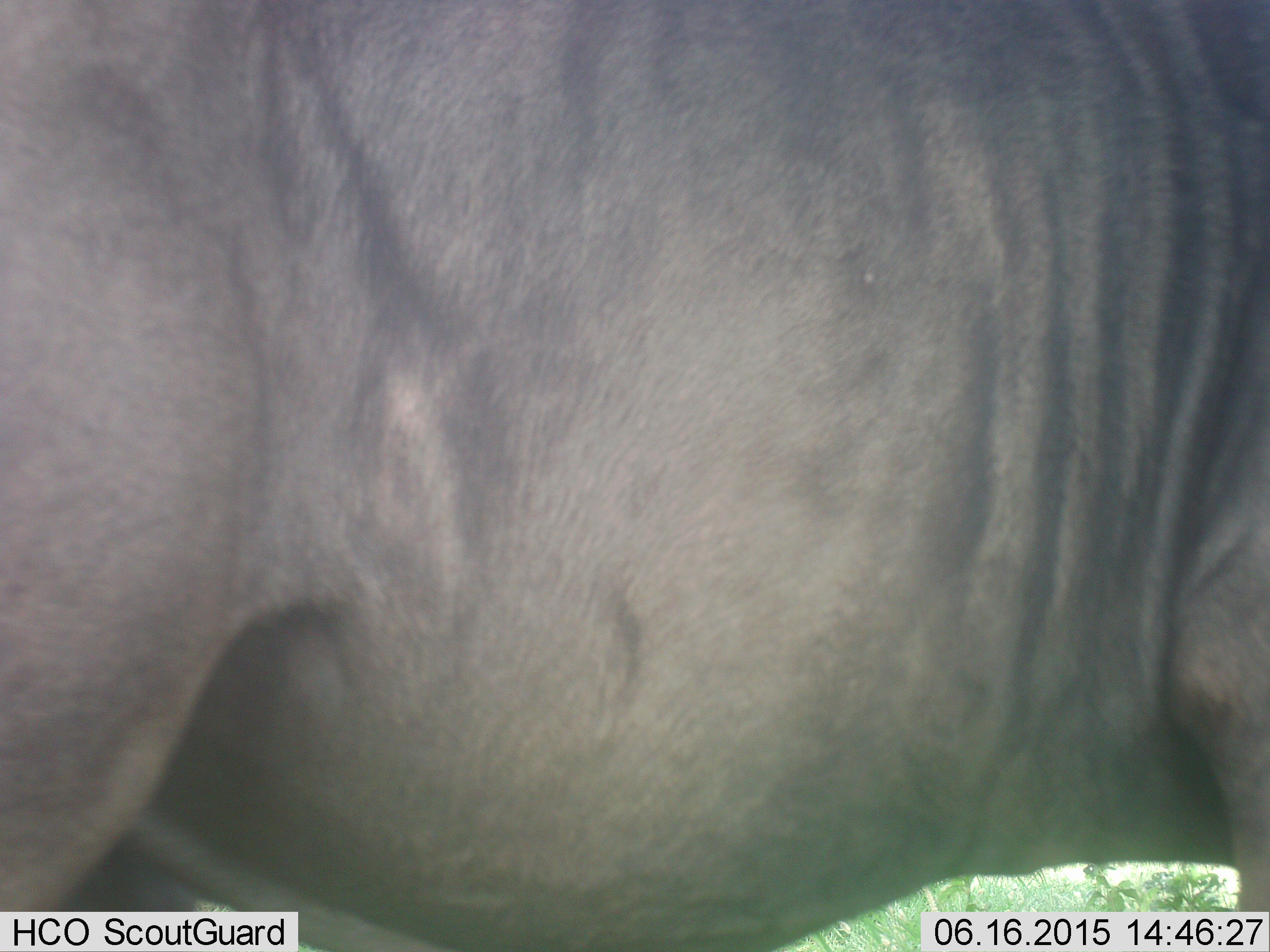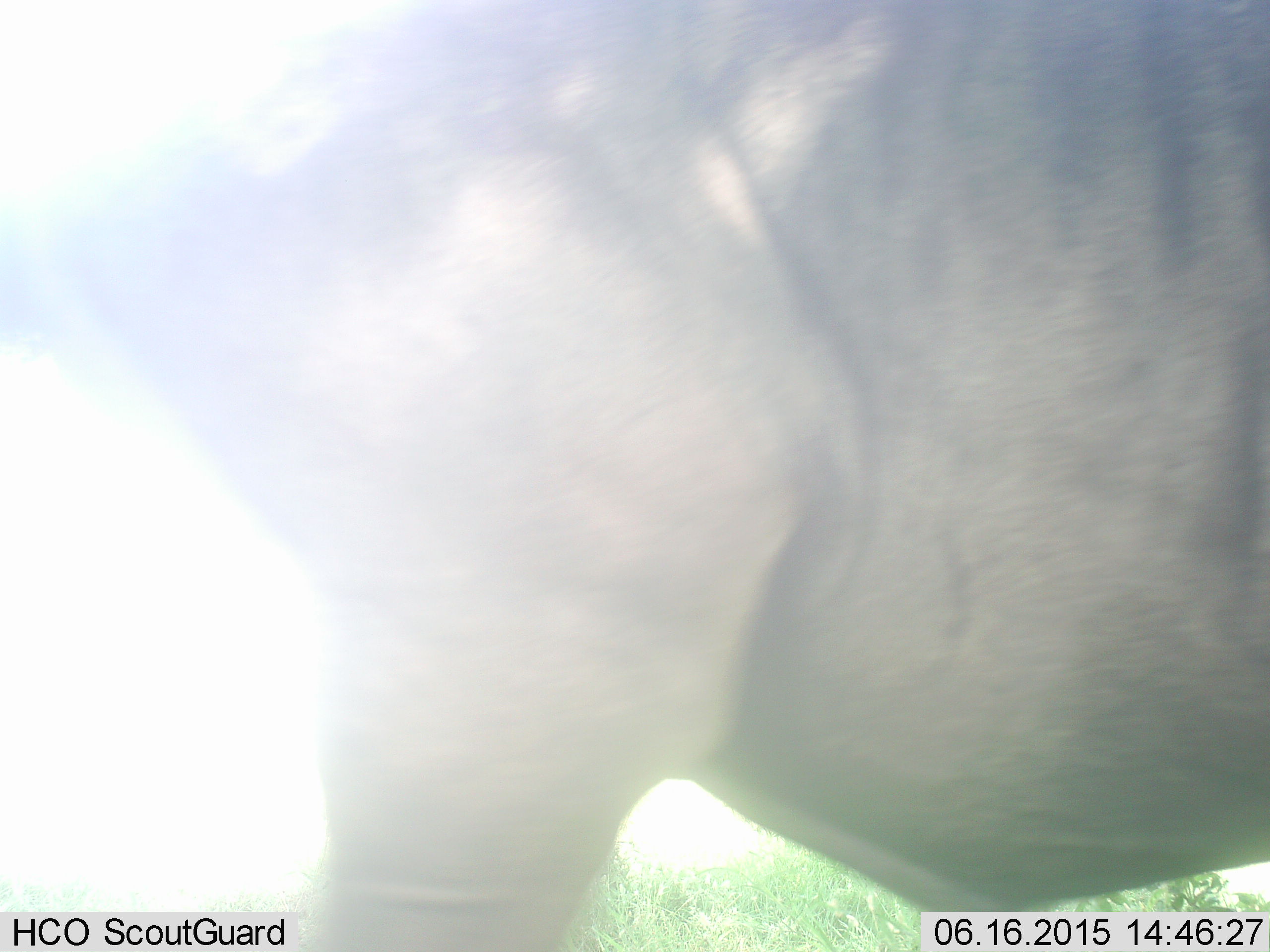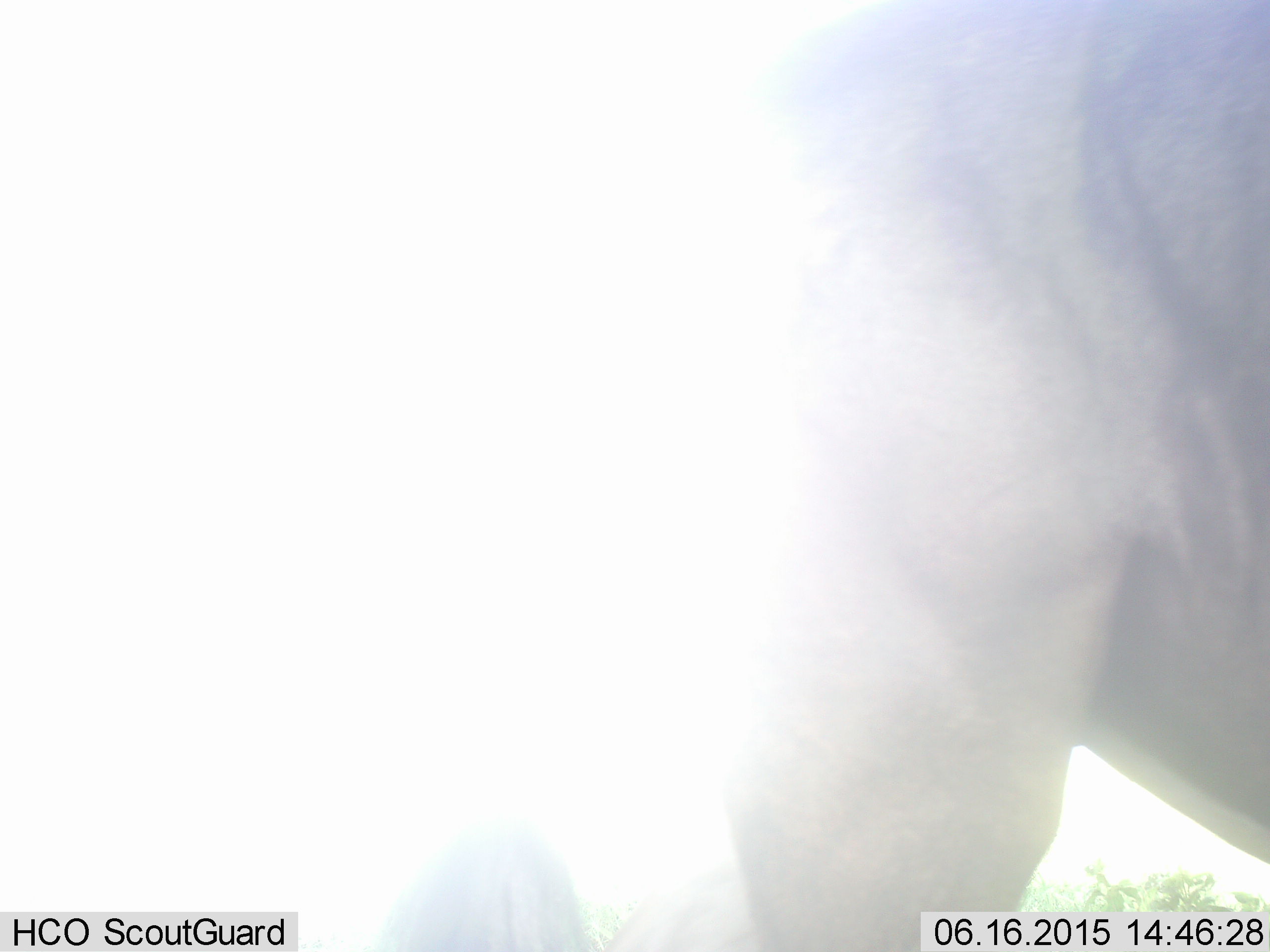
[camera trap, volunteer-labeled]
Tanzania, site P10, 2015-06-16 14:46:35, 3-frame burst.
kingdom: Animalia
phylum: Chordata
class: Mammalia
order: Artiodactyla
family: Bovidae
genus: Connochaetes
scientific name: Connochaetes taurinus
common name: blue wildebeest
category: wildebeest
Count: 1.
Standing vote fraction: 20%.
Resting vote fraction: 0%.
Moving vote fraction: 80%.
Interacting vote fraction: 0%.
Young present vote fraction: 0%.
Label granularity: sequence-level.